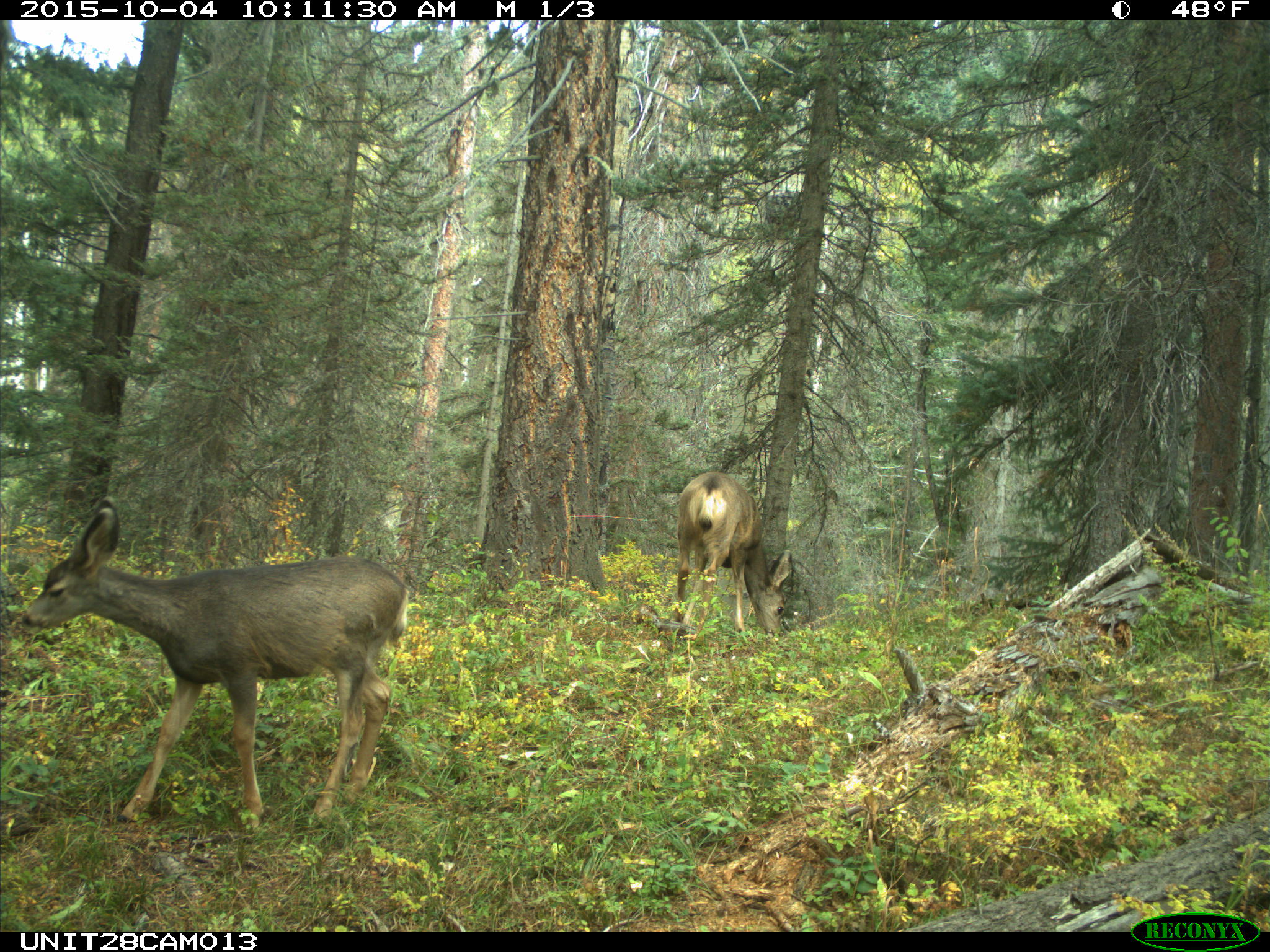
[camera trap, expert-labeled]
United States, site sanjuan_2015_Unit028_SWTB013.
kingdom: Animalia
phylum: Chordata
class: Mammalia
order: Artiodactyla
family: Cervidae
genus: Odocoileus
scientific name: Odocoileus hemionus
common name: mule deer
Odocoileus hemionus (mule deer).